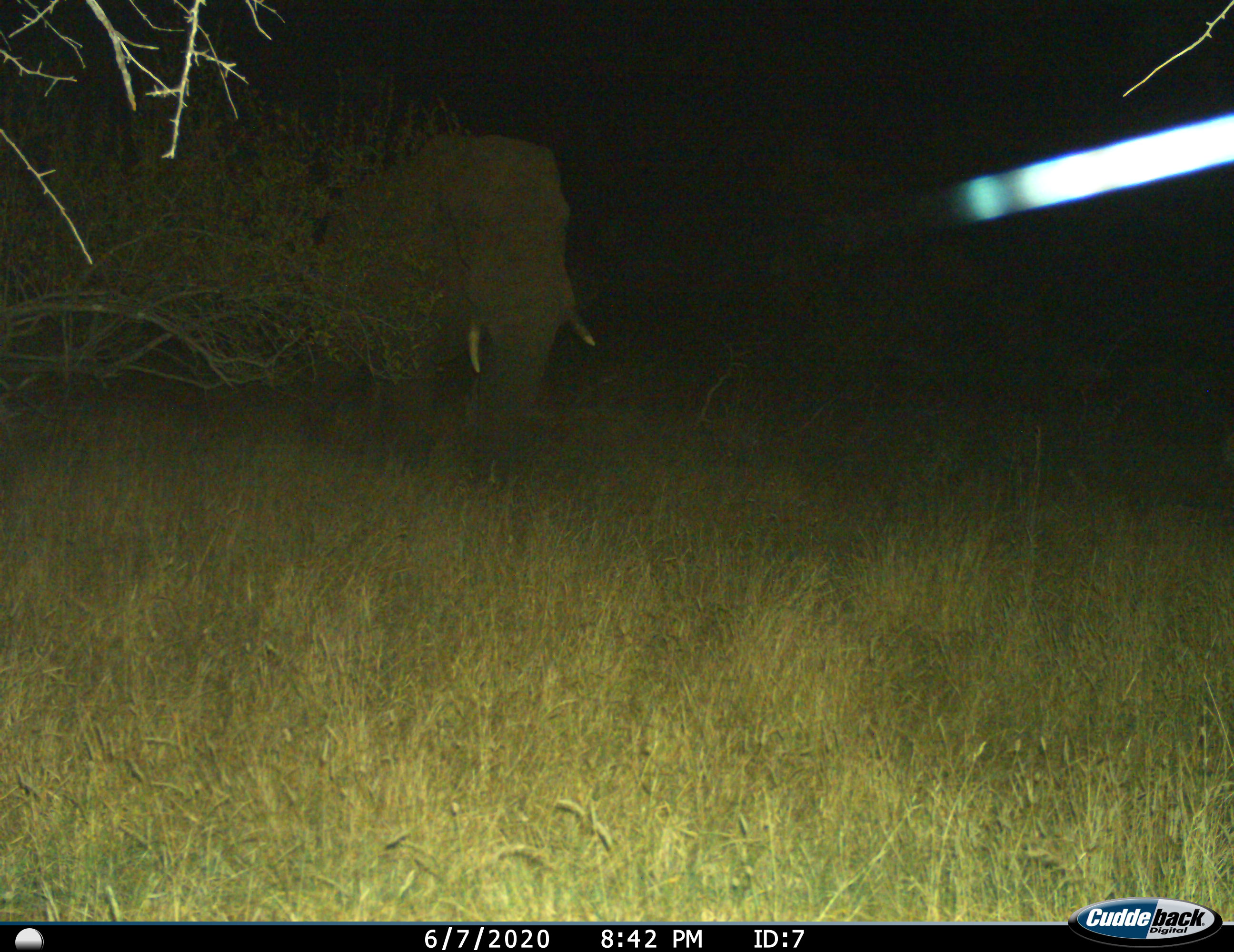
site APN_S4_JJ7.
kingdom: Animalia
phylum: Chordata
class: Mammalia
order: Proboscidea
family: Elephantidae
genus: Loxodonta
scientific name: Loxodonta africana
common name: african bush elephant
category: elephant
Elephant (african bush elephant) (Loxodonta africana), count 1. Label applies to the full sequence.